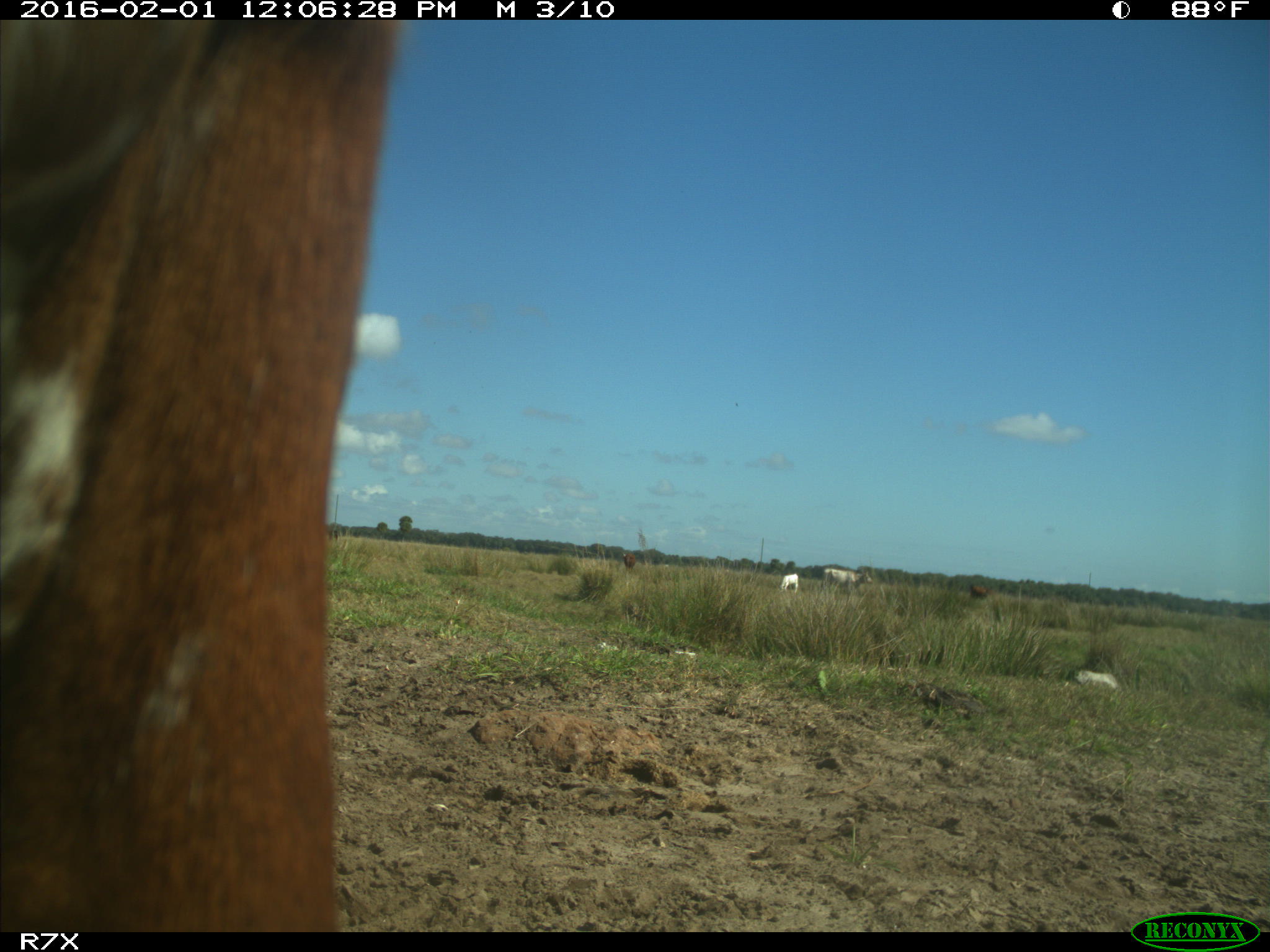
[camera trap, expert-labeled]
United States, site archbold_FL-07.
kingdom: Animalia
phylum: Chordata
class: Mammalia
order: Artiodactyla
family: Bovidae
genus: Bos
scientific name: Bos taurus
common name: domestic cow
Bos taurus (domestic cow).